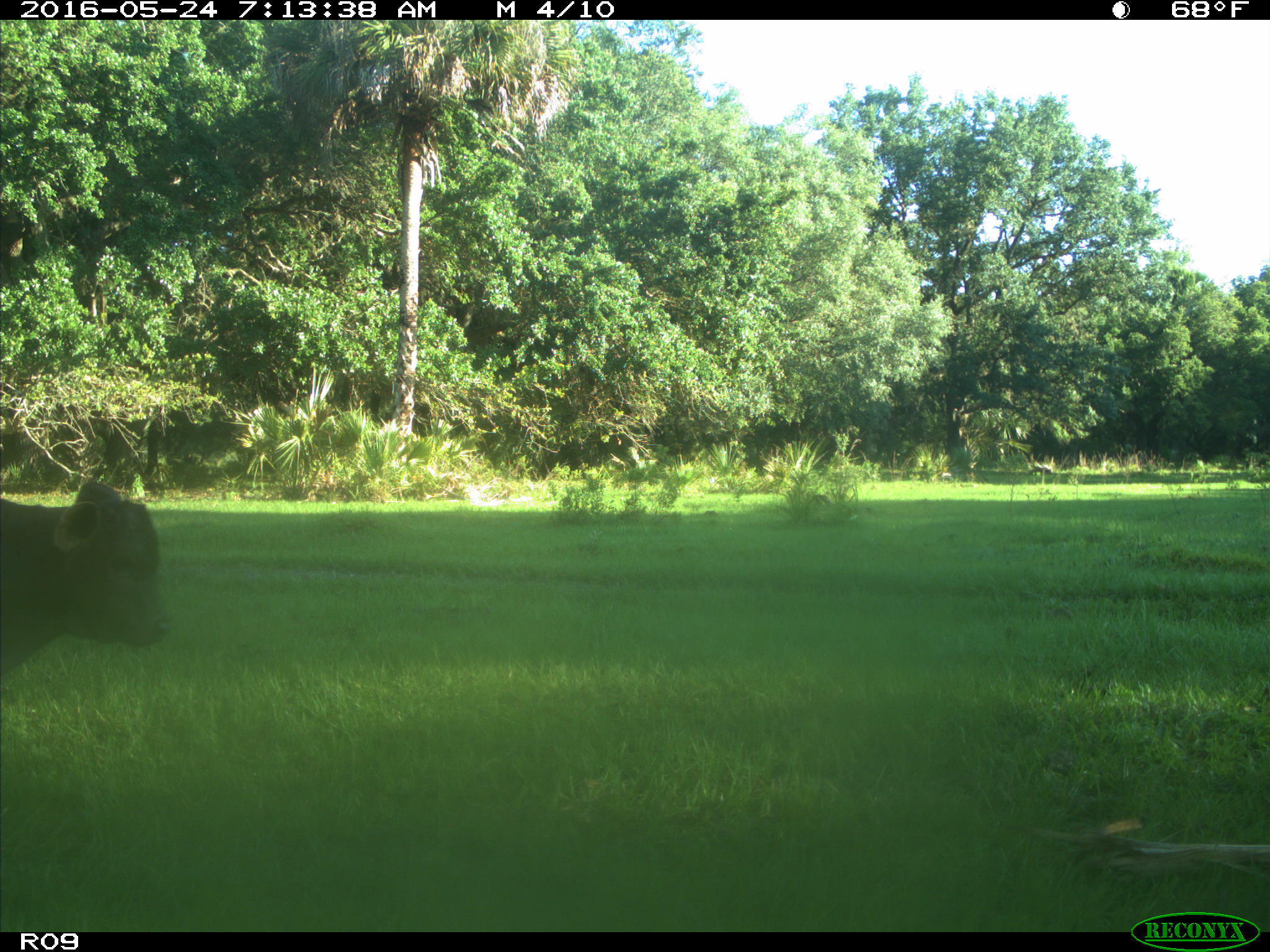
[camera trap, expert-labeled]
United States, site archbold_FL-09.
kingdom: Animalia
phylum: Chordata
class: Mammalia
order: Artiodactyla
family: Bovidae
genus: Bos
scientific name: Bos taurus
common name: domestic cow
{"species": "Bos taurus (domestic cow)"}